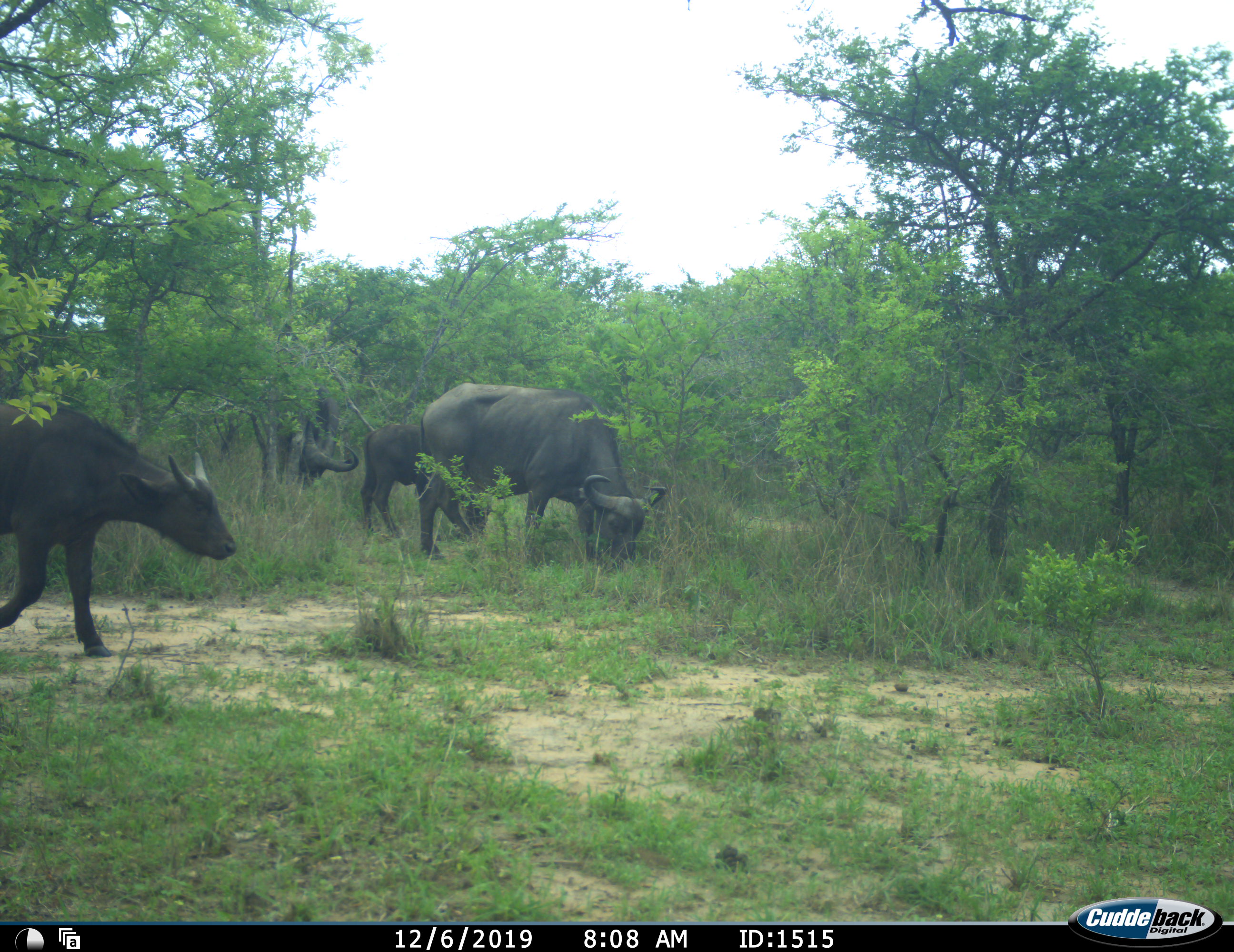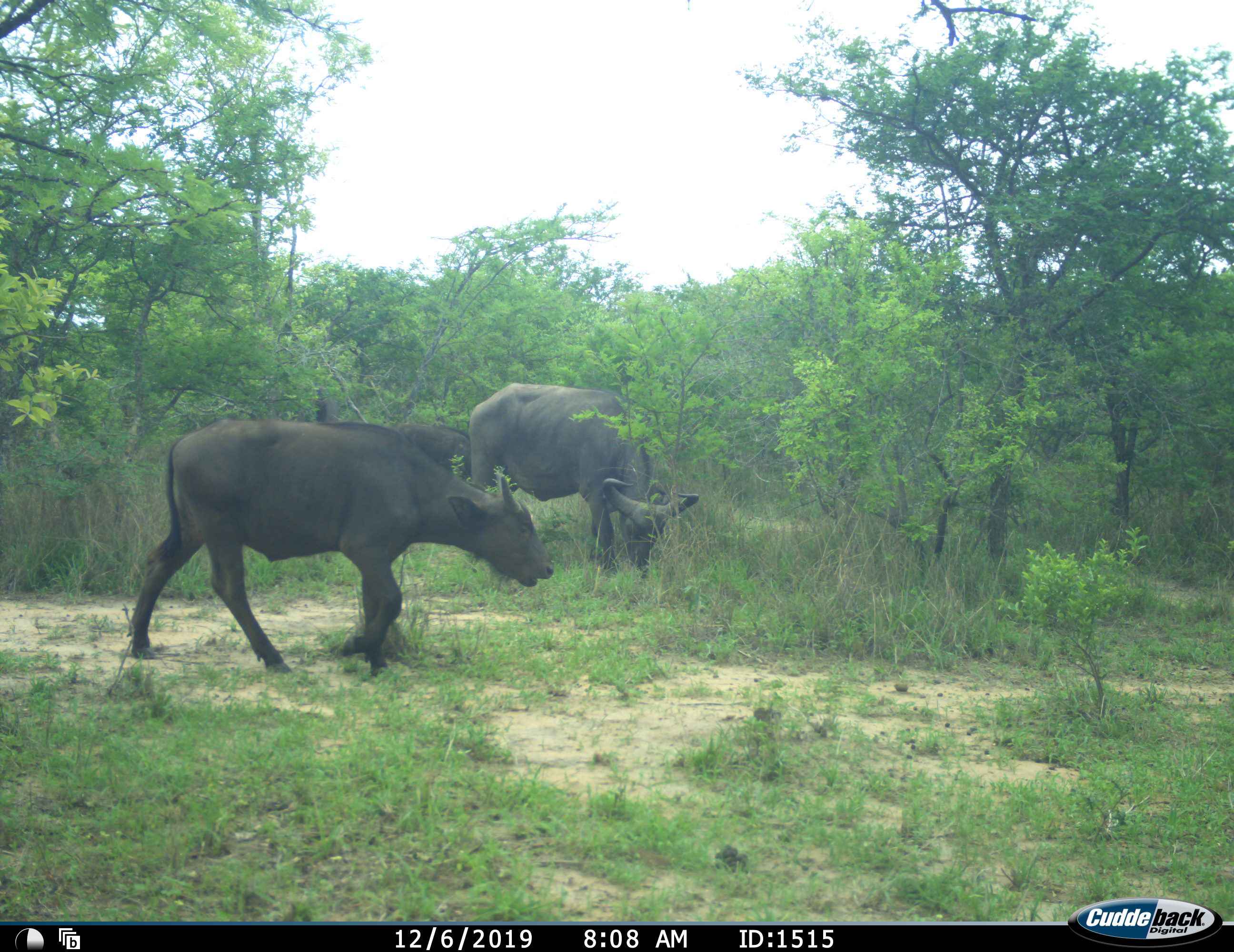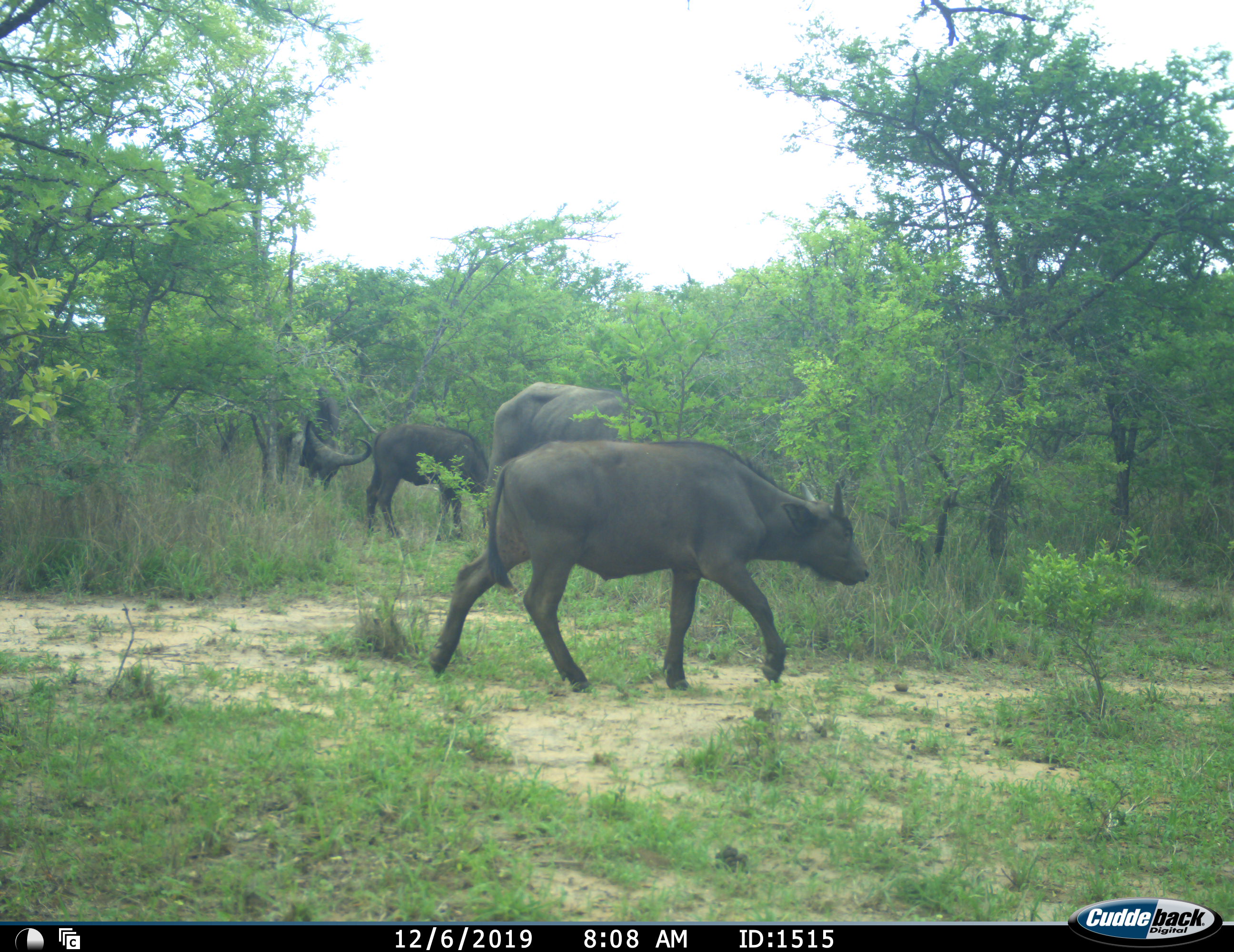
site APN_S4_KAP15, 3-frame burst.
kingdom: Animalia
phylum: Chordata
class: Mammalia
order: Artiodactyla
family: Bovidae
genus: Syncerus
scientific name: Syncerus caffer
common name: african buffalo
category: buffalo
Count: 4.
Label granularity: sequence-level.